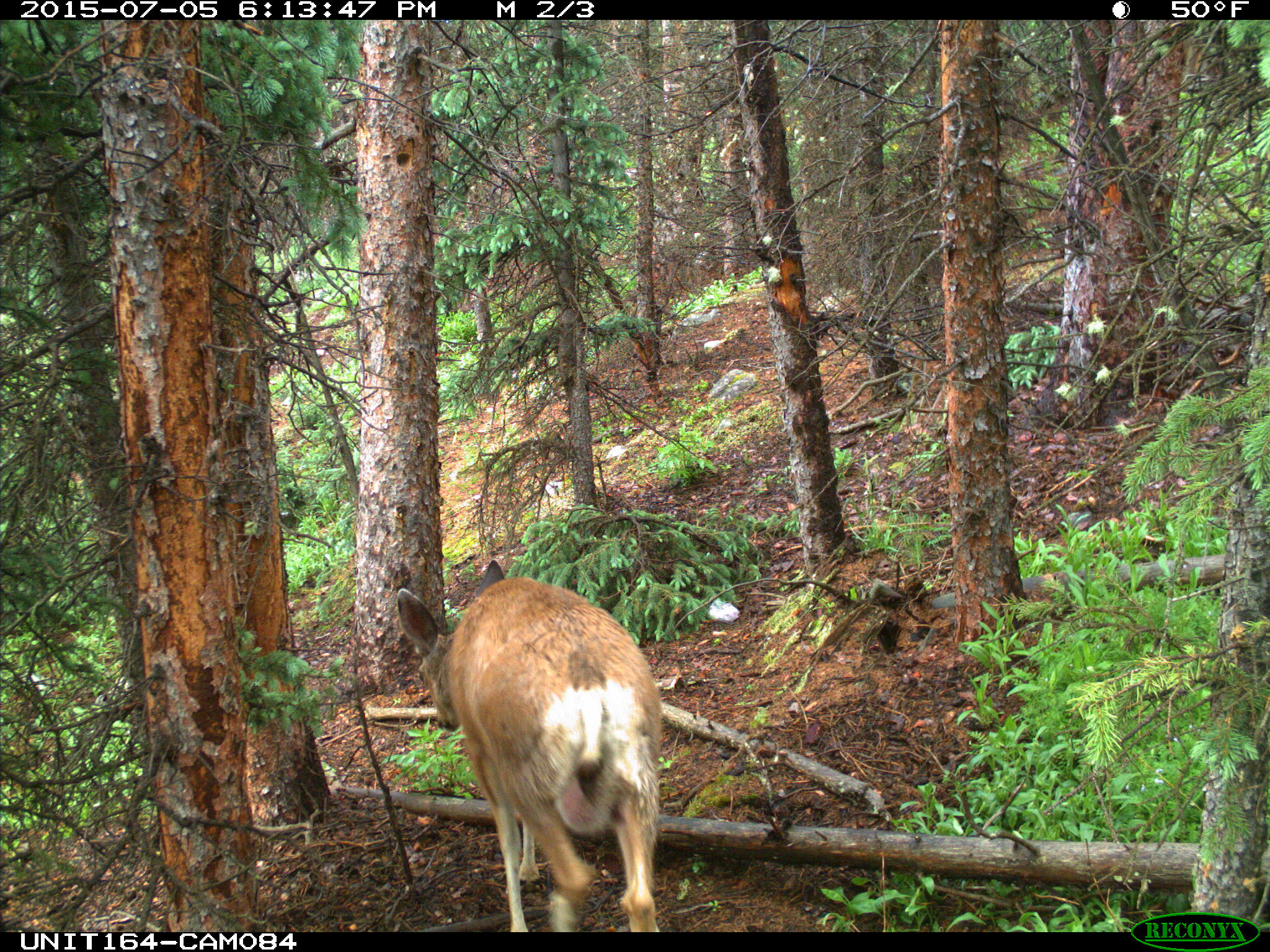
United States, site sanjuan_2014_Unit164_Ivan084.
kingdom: Animalia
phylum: Chordata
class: Mammalia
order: Artiodactyla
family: Cervidae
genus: Odocoileus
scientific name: Odocoileus hemionus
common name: mule deer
Odocoileus hemionus (mule deer).